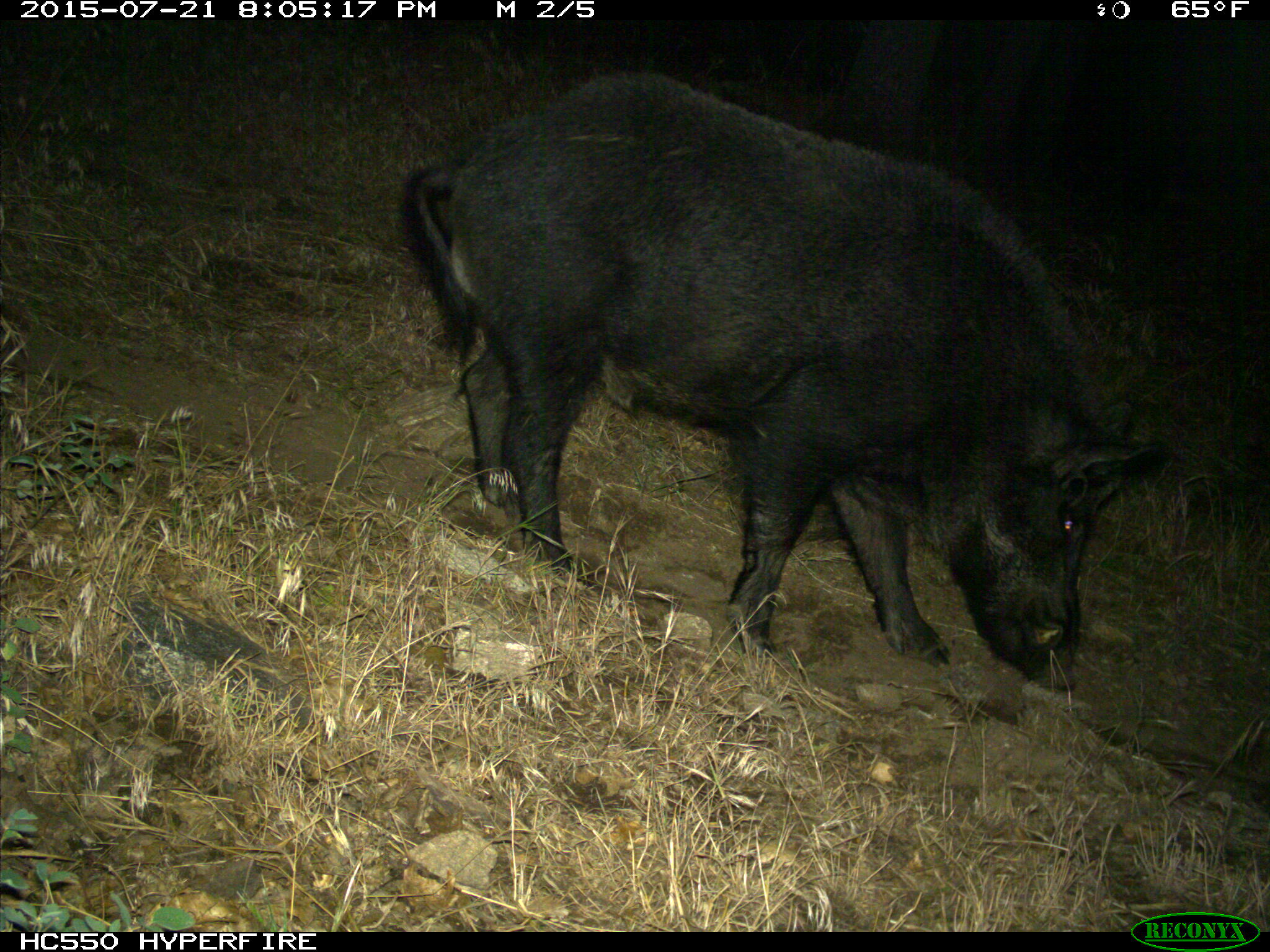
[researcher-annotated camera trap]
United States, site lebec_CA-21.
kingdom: Animalia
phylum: Chordata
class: Mammalia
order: Artiodactyla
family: Suidae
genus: Sus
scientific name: Sus scrofa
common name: wild boar